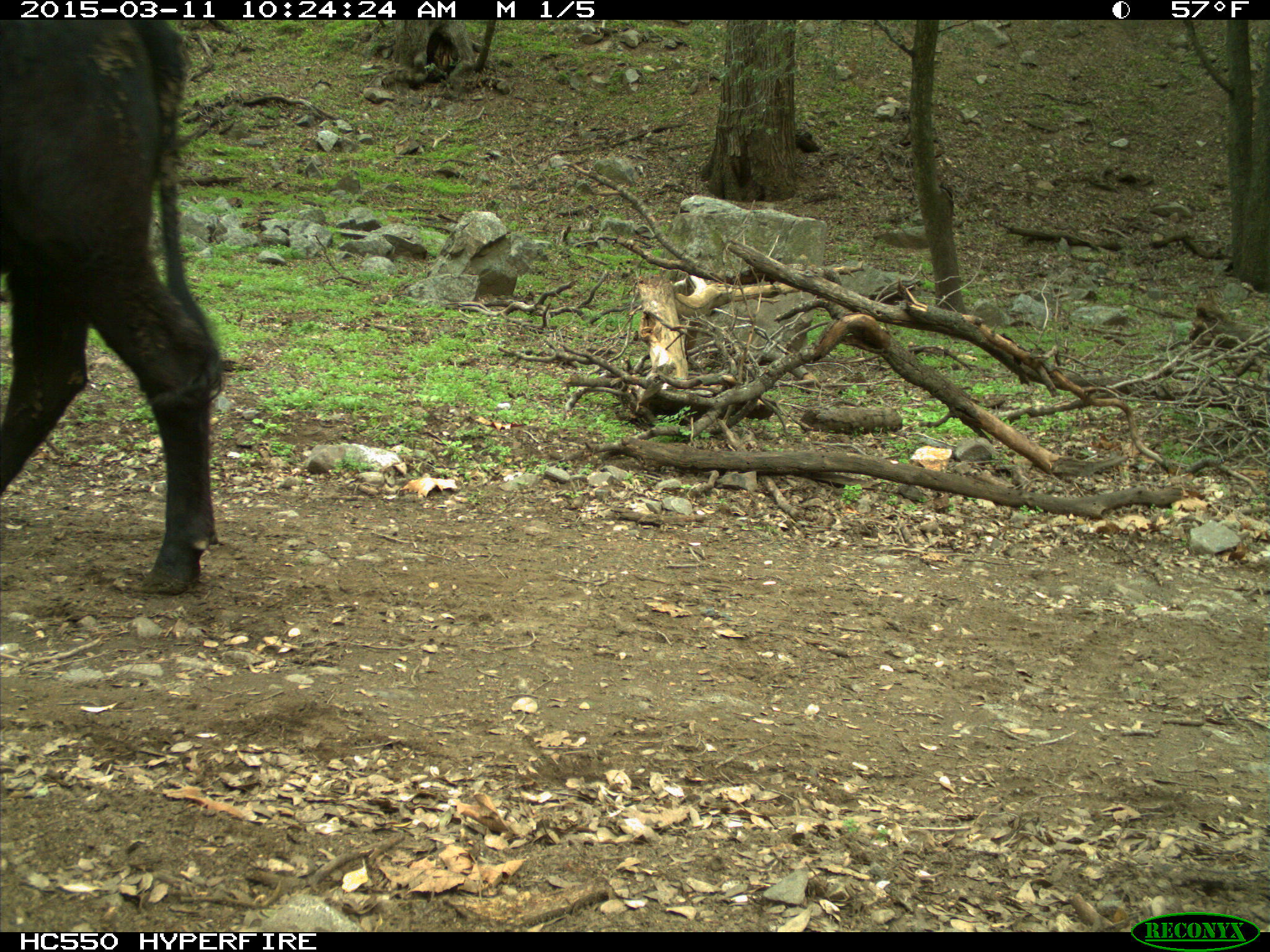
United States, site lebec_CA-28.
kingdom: Animalia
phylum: Chordata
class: Mammalia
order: Artiodactyla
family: Bovidae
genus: Bos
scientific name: Bos taurus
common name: domestic cow